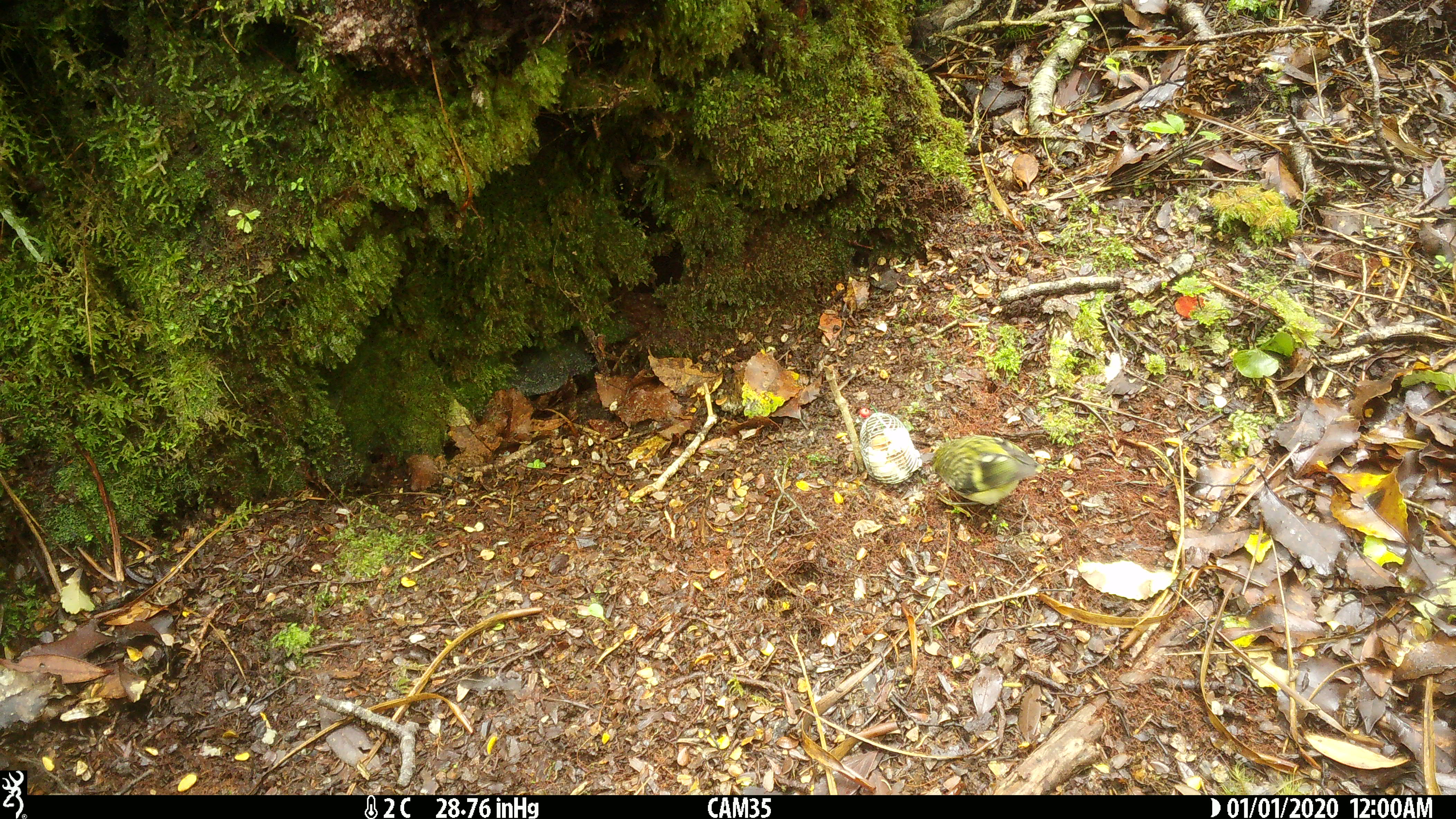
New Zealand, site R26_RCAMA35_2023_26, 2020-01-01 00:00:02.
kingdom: Animalia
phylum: Chordata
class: Aves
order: Passeriformes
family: Acanthisittidae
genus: Acanthisitta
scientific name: Acanthisitta chloris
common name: rifleman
Rifleman (Acanthisitta chloris).